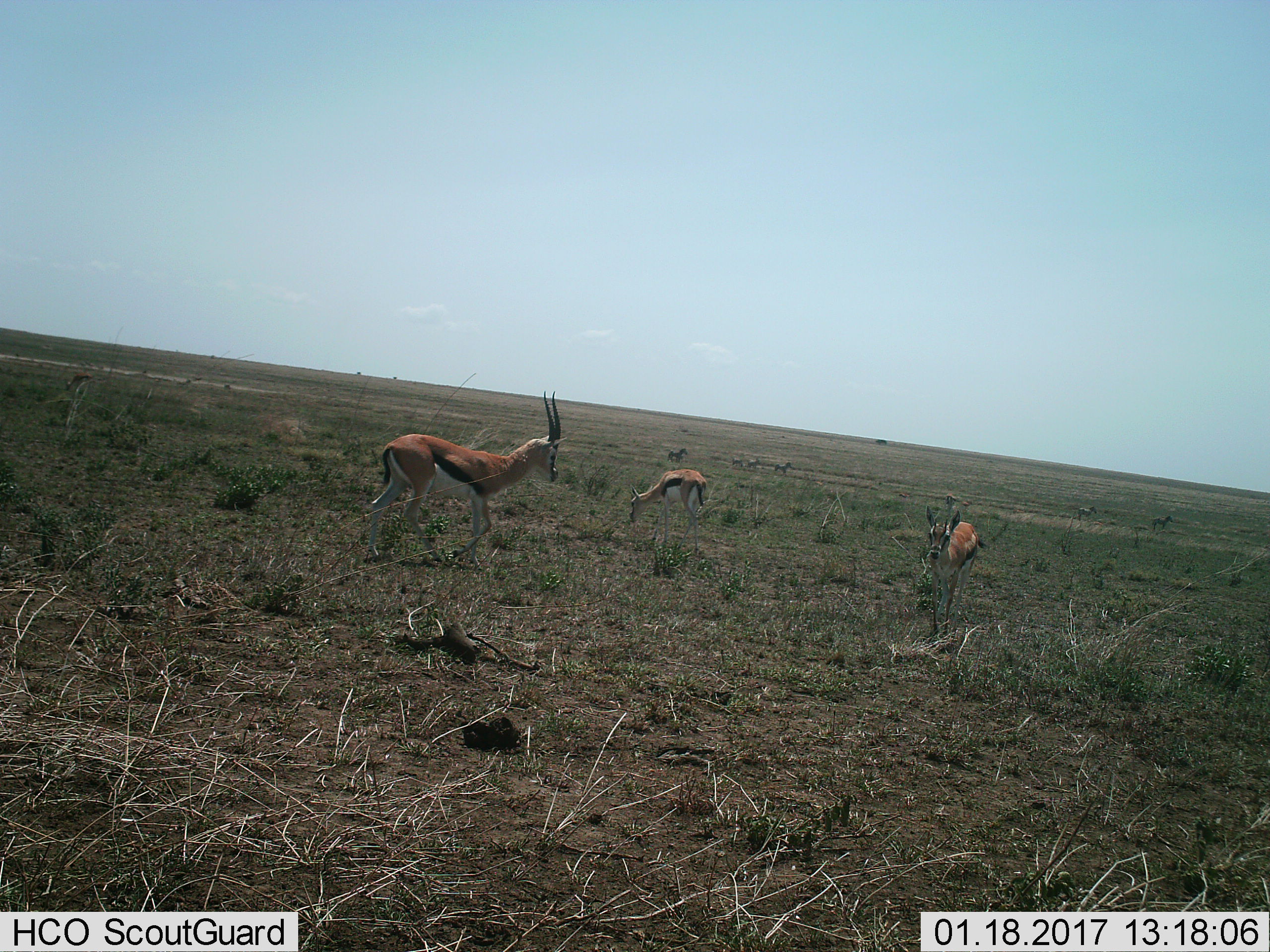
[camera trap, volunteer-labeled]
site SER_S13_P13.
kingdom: Animalia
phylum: Chordata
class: Mammalia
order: Artiodactyla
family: Bovidae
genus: Eudorcas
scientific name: Eudorcas thomsonii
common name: thomson's gazelle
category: gazellethomsons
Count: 3.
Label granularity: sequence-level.